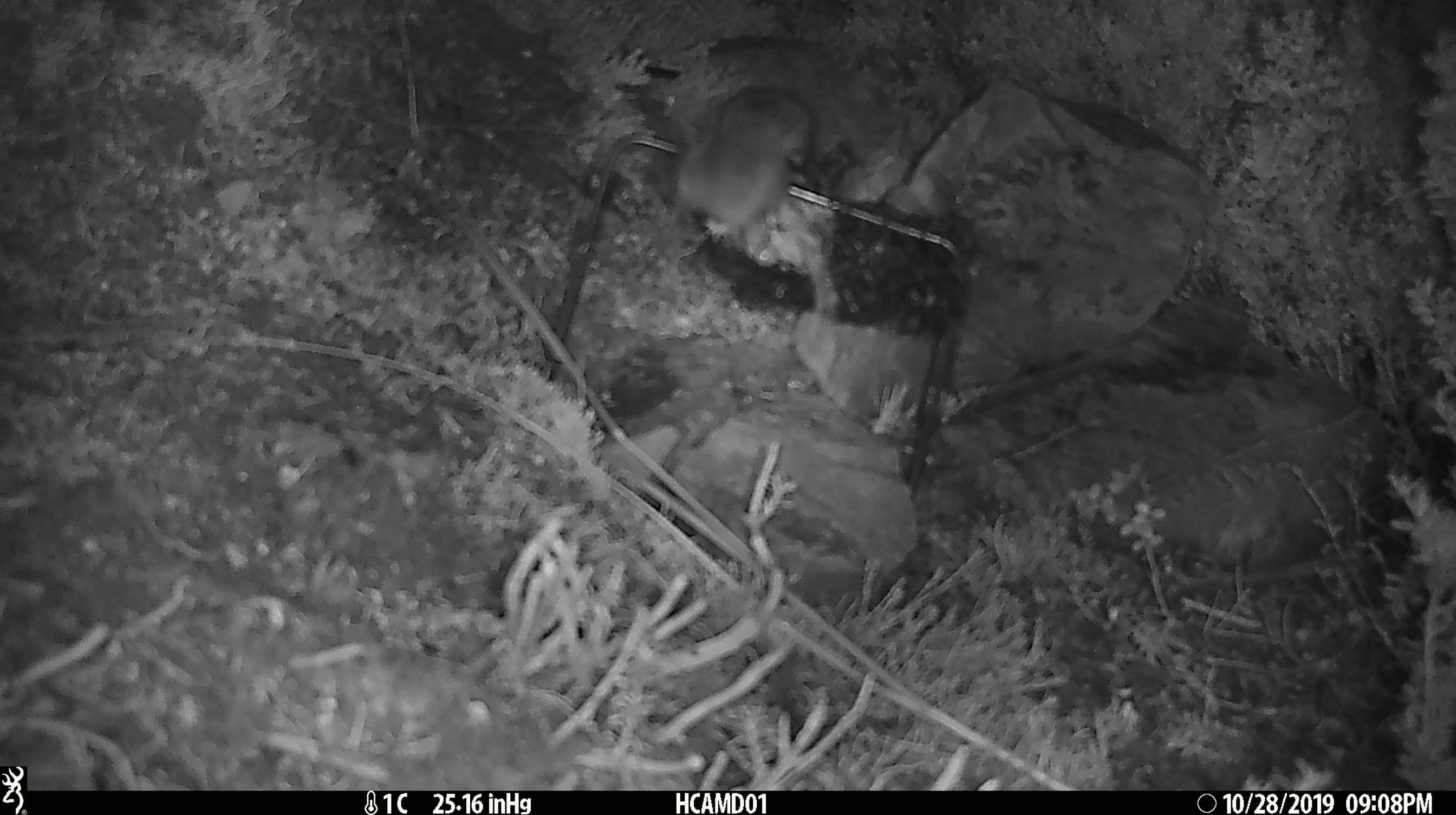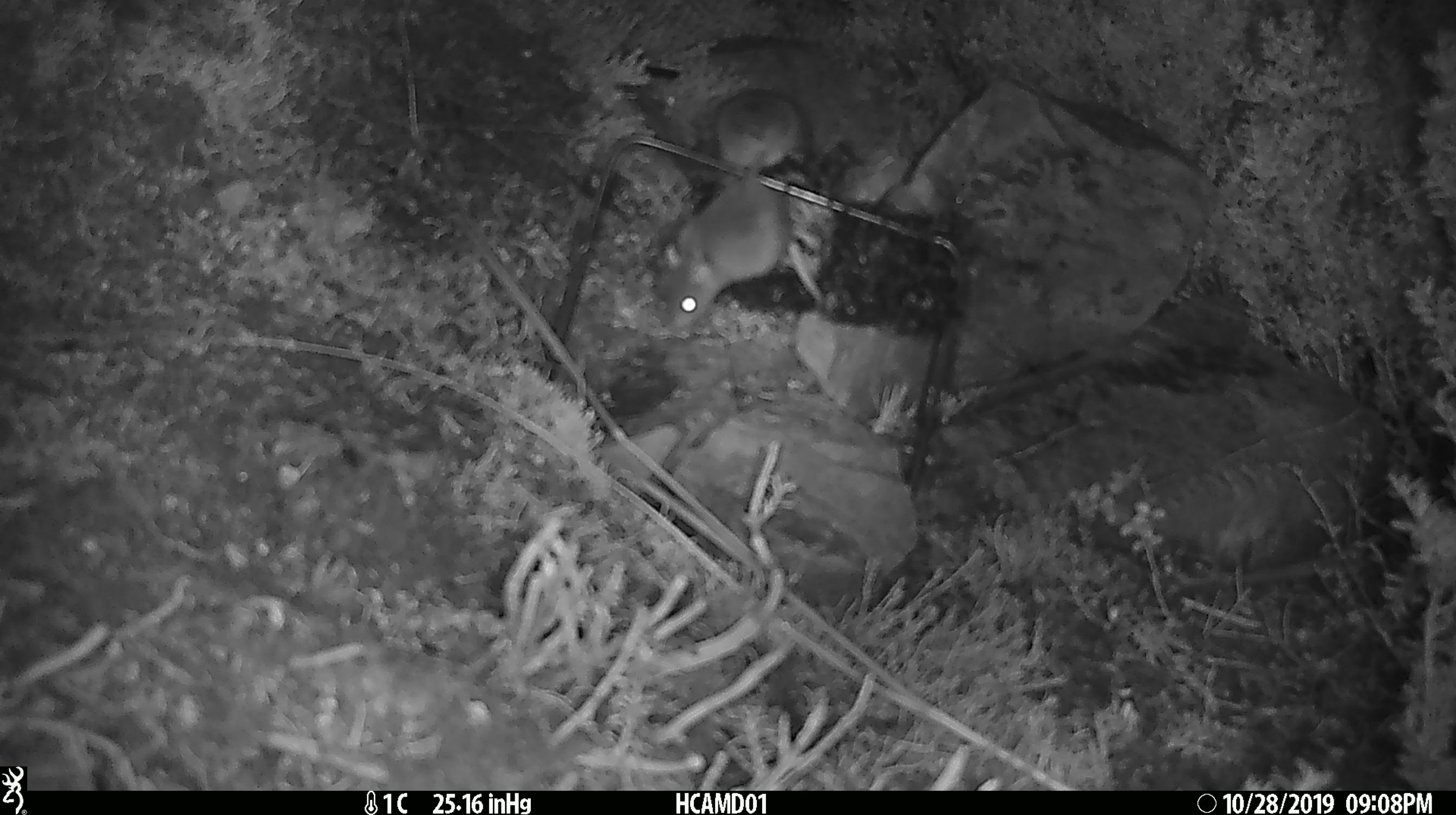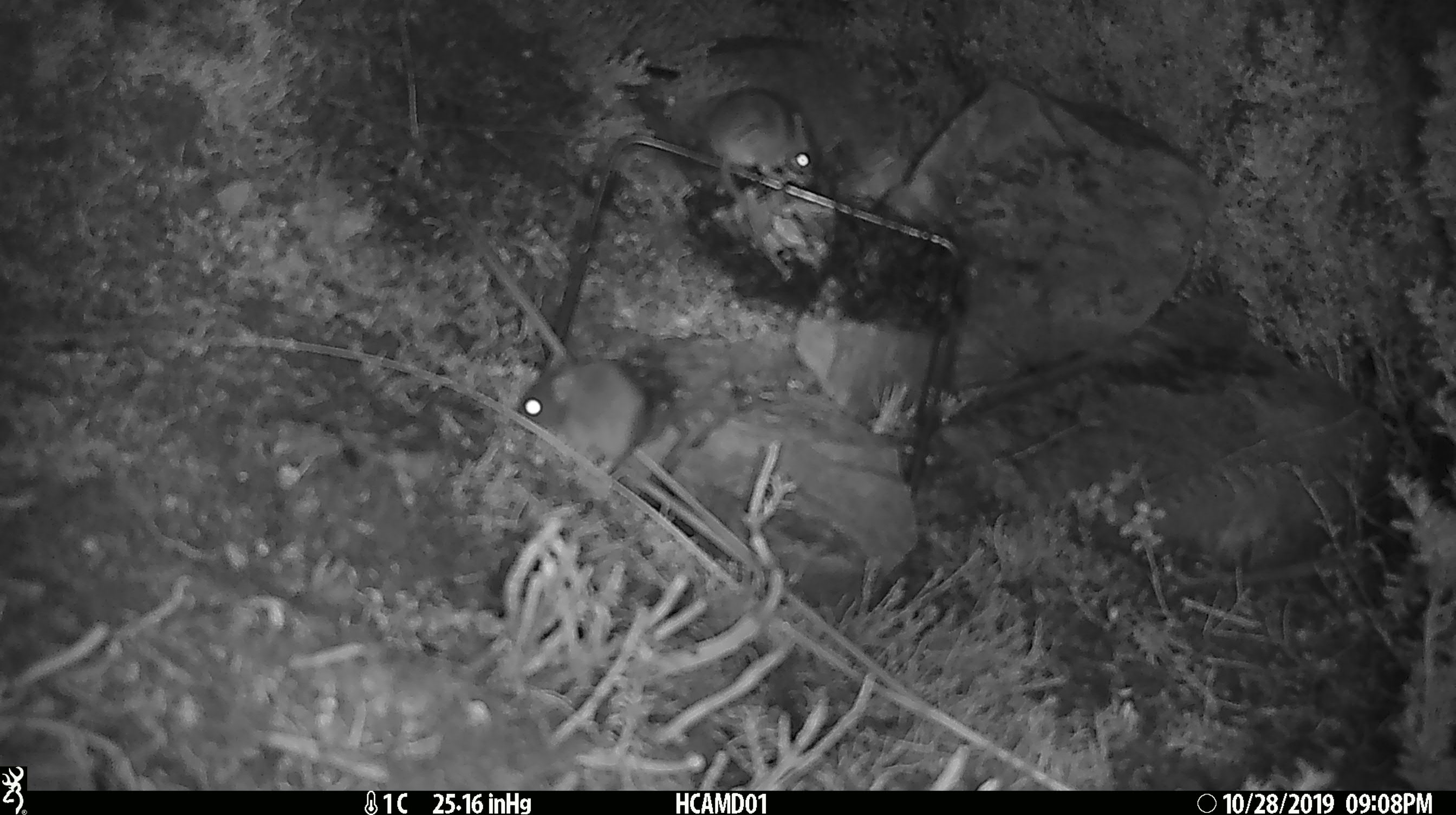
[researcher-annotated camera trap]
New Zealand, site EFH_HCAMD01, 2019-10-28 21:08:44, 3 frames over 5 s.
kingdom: Animalia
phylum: Chordata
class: Mammalia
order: Rodentia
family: Muridae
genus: Mus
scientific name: Mus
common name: mouse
Mouse (Mus).